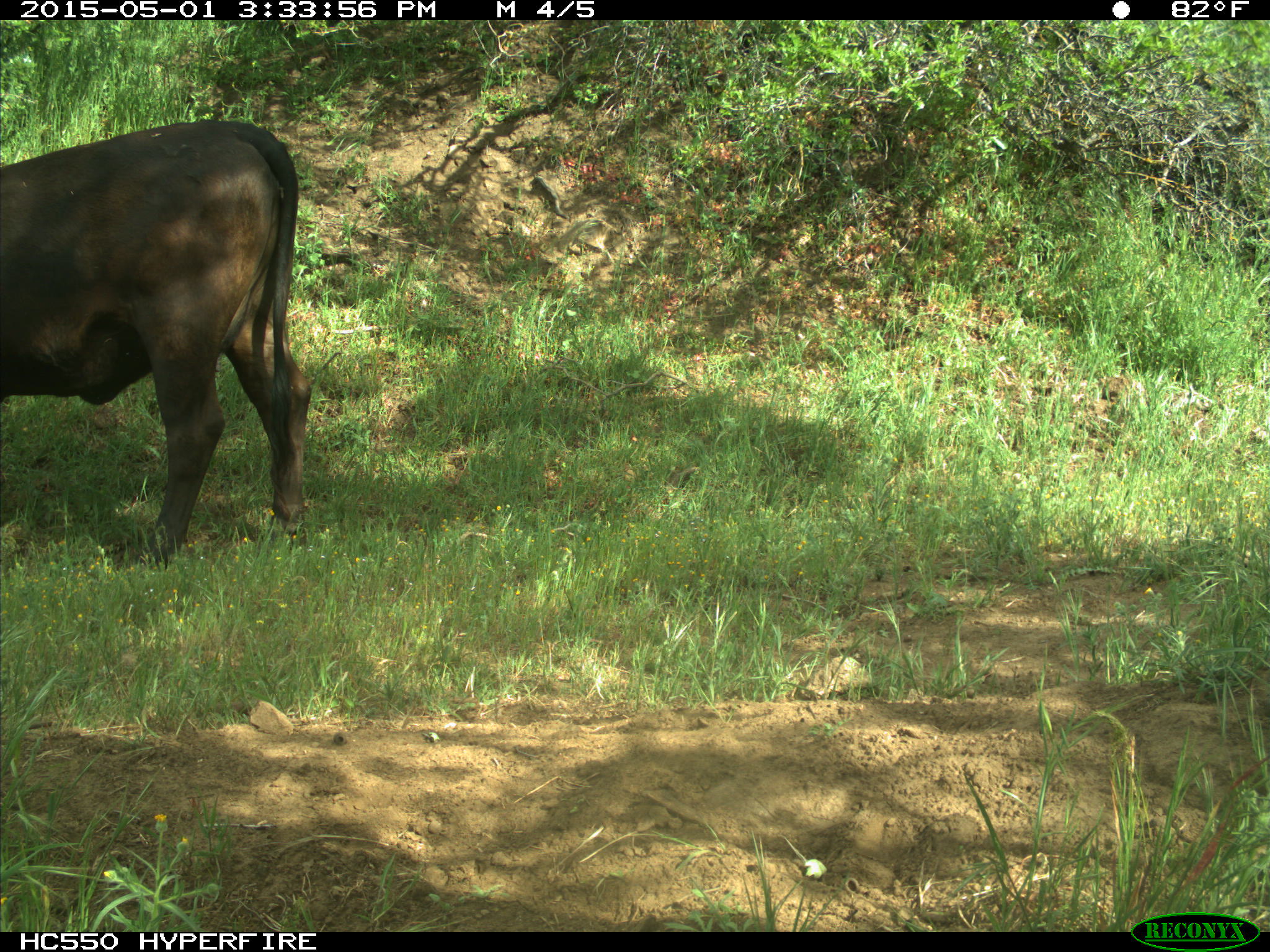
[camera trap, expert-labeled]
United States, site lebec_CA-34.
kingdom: Animalia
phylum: Chordata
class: Mammalia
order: Artiodactyla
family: Bovidae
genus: Bos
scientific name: Bos taurus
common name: domestic cow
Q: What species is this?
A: Bos taurus (domestic cow).